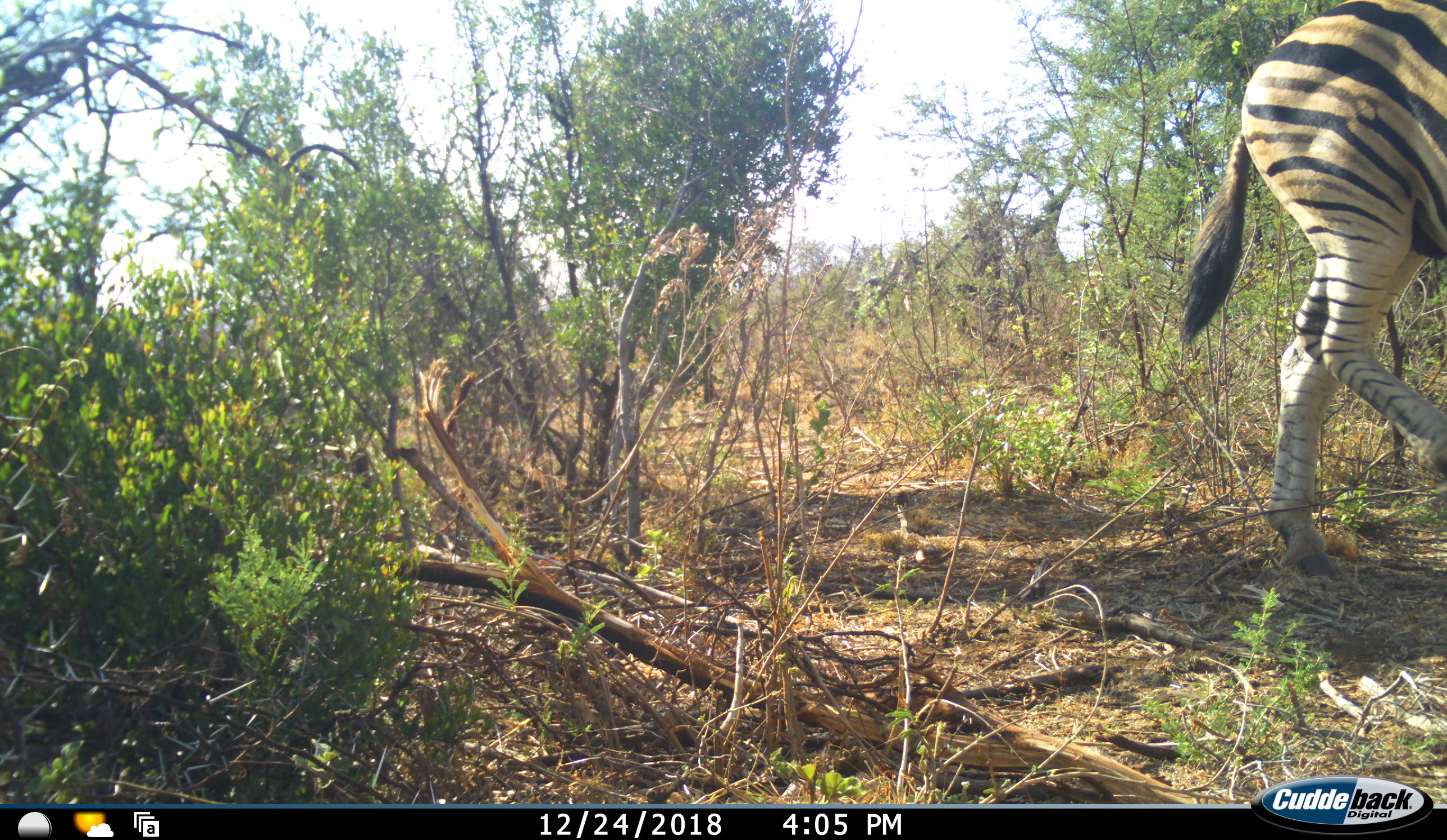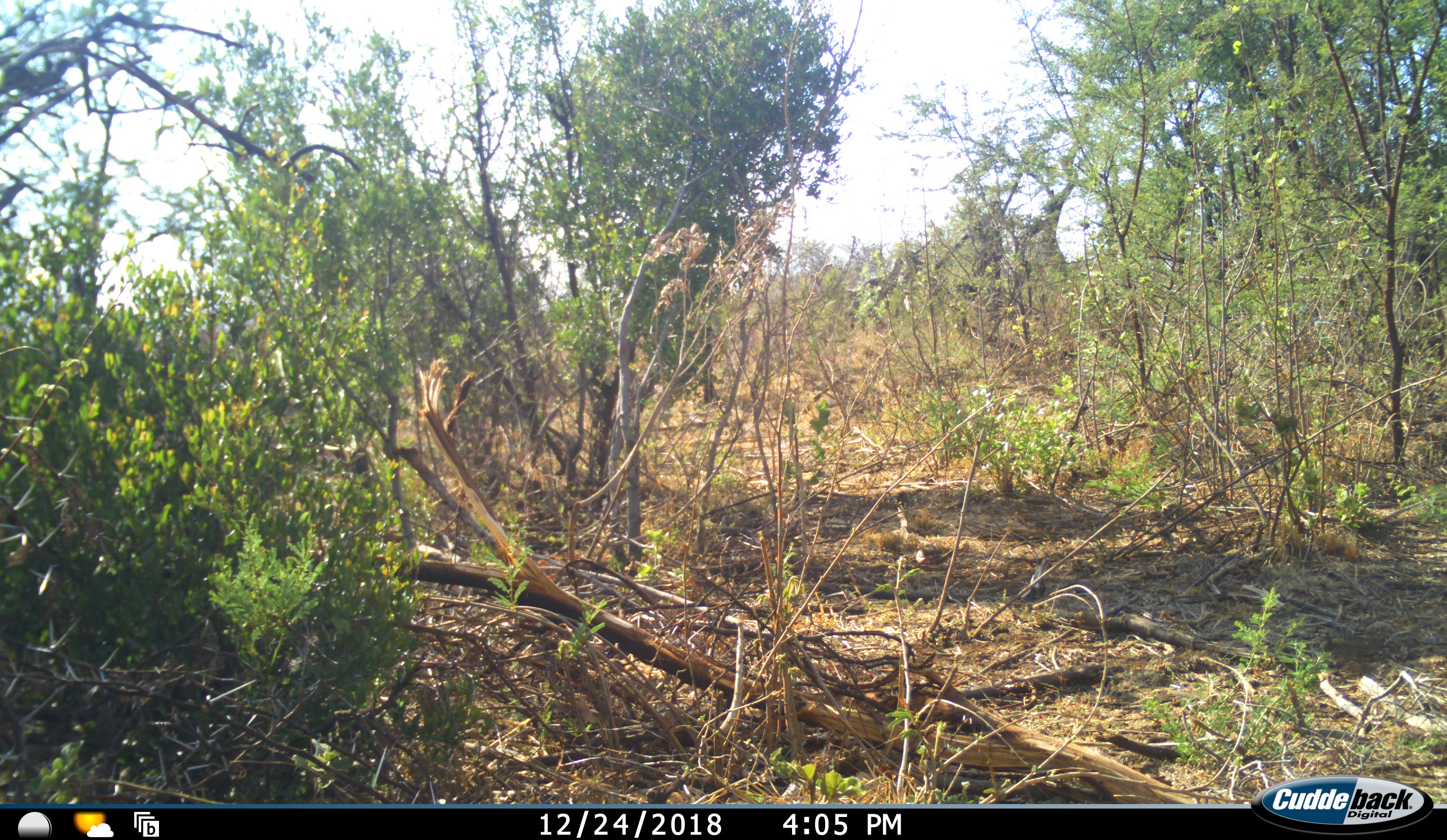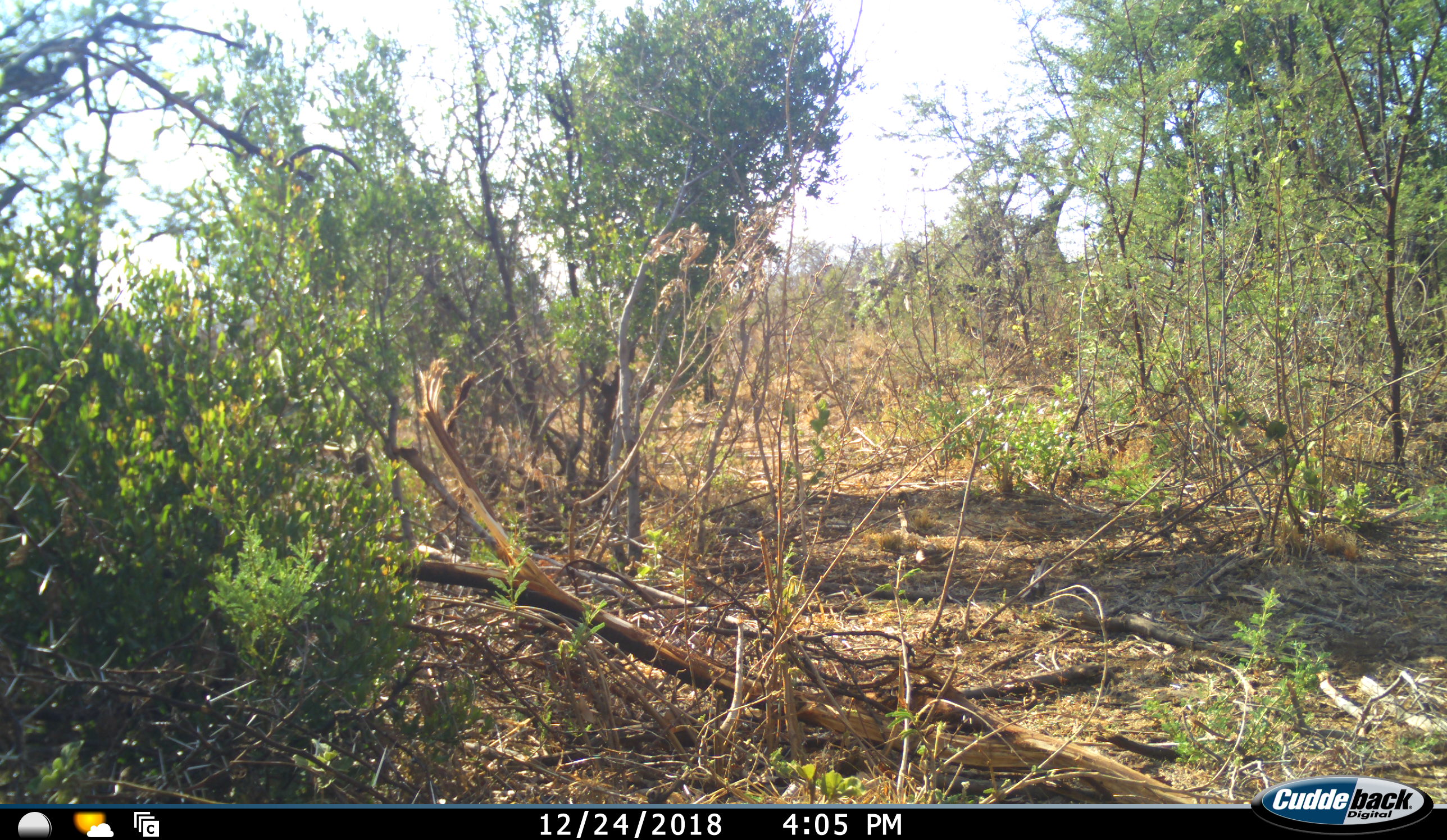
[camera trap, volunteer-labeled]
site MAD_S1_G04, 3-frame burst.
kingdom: Animalia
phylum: Chordata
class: Mammalia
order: Perissodactyla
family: Equidae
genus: Equus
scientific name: Equus quagga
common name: plains zebra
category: zebraplains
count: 1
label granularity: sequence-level